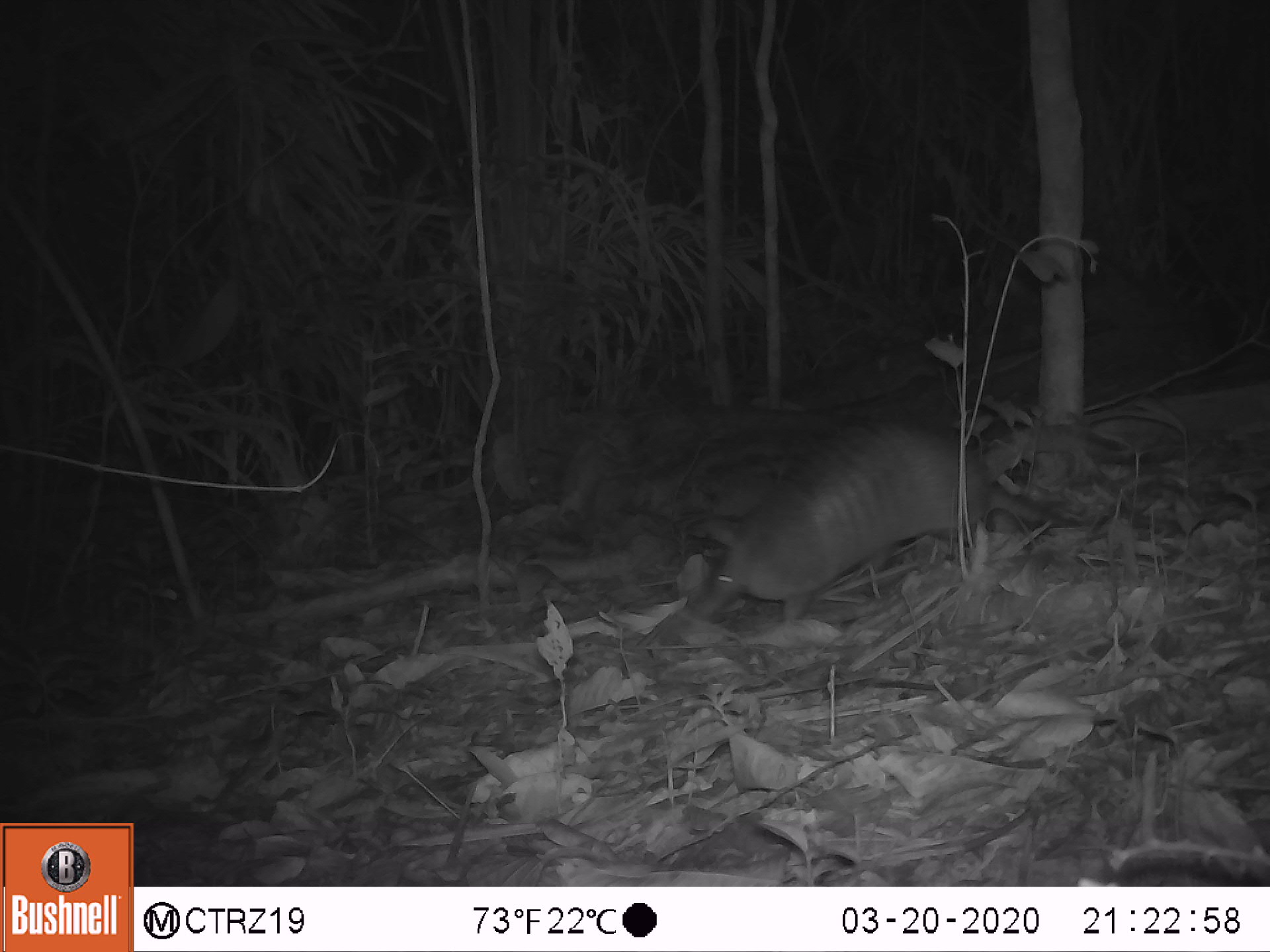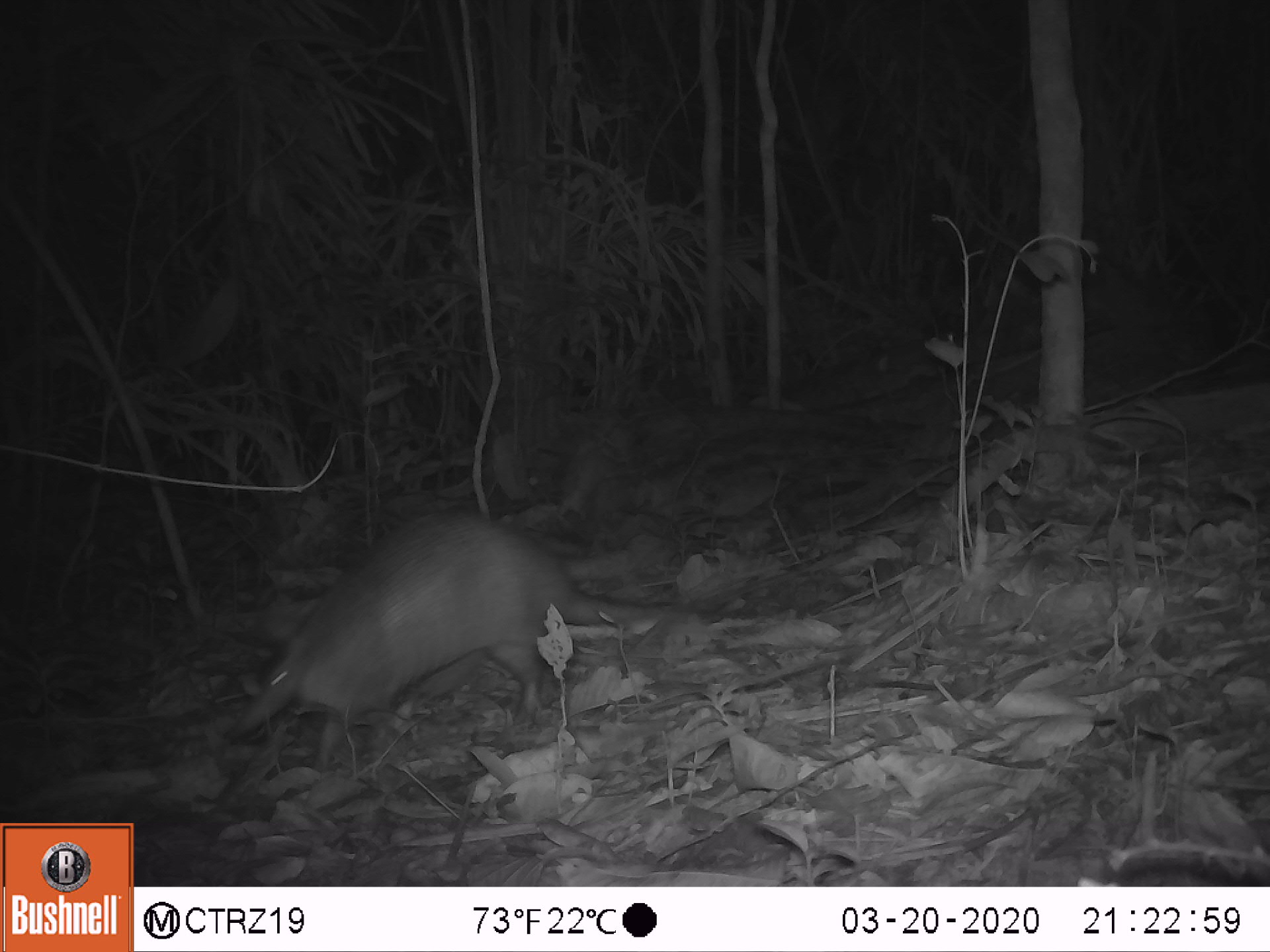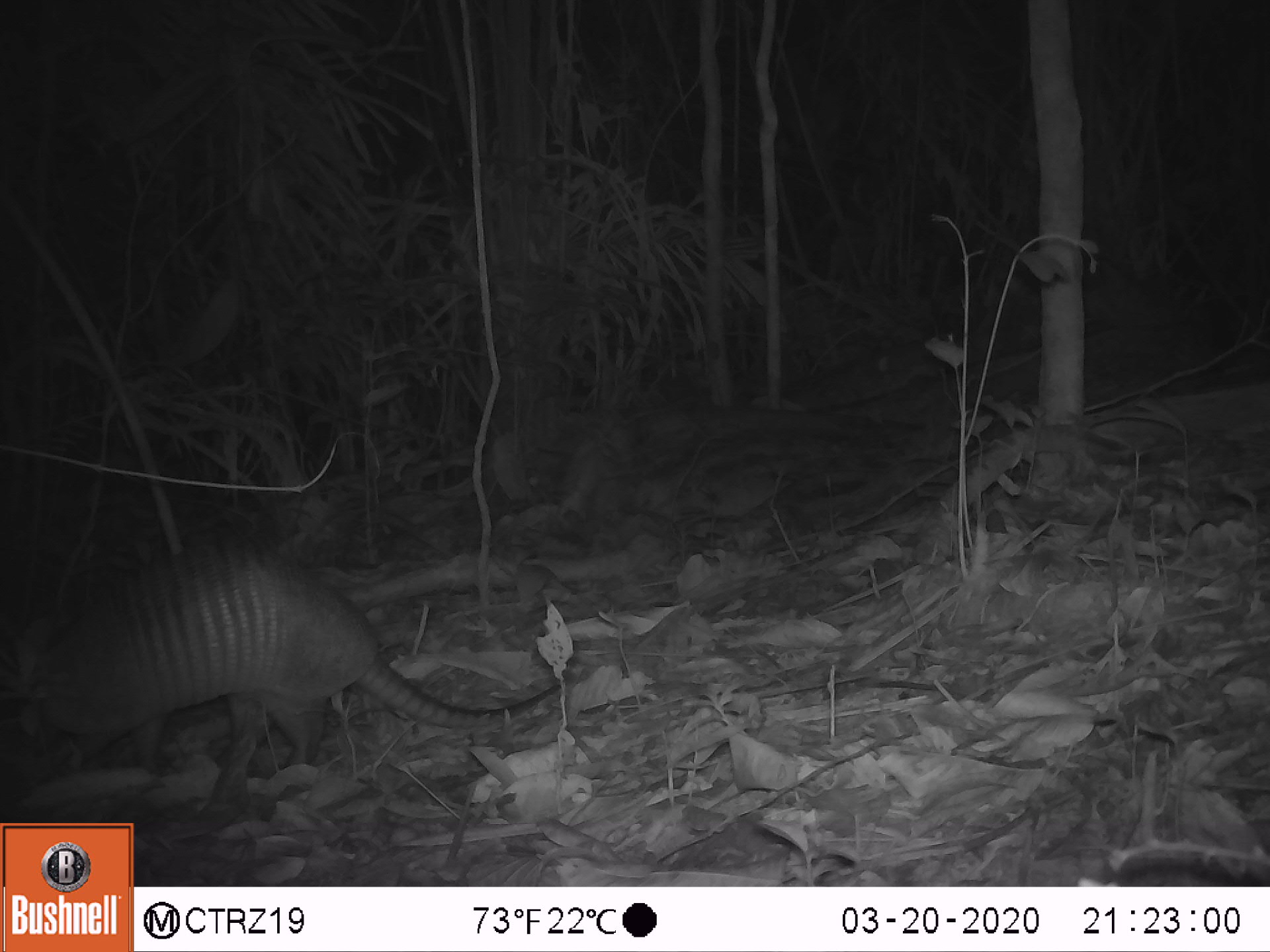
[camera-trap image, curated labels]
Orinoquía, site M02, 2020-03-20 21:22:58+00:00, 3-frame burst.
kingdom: Animalia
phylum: Chordata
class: Mammalia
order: Cingulata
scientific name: Cingulata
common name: armadillo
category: unknown armadillo